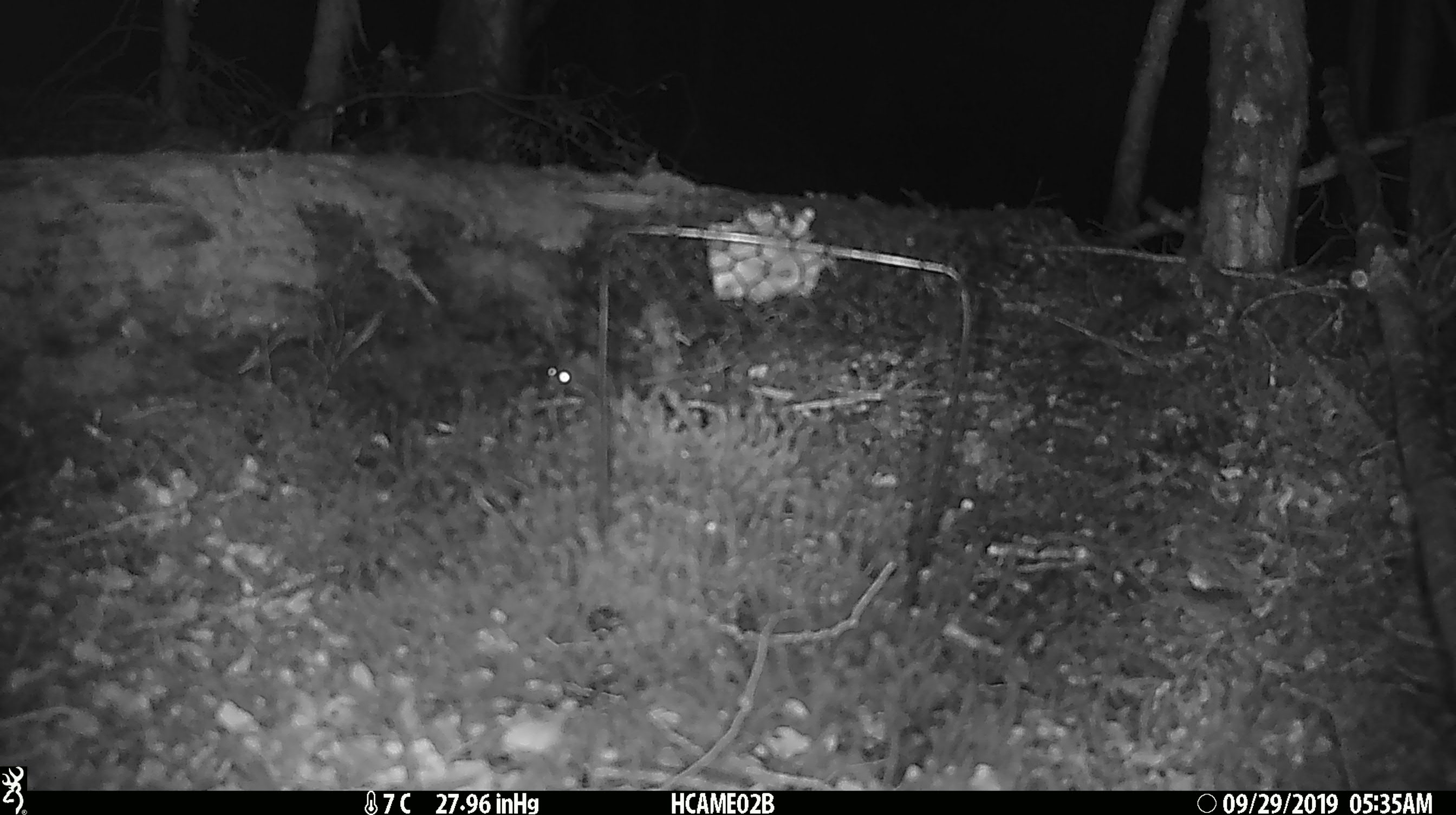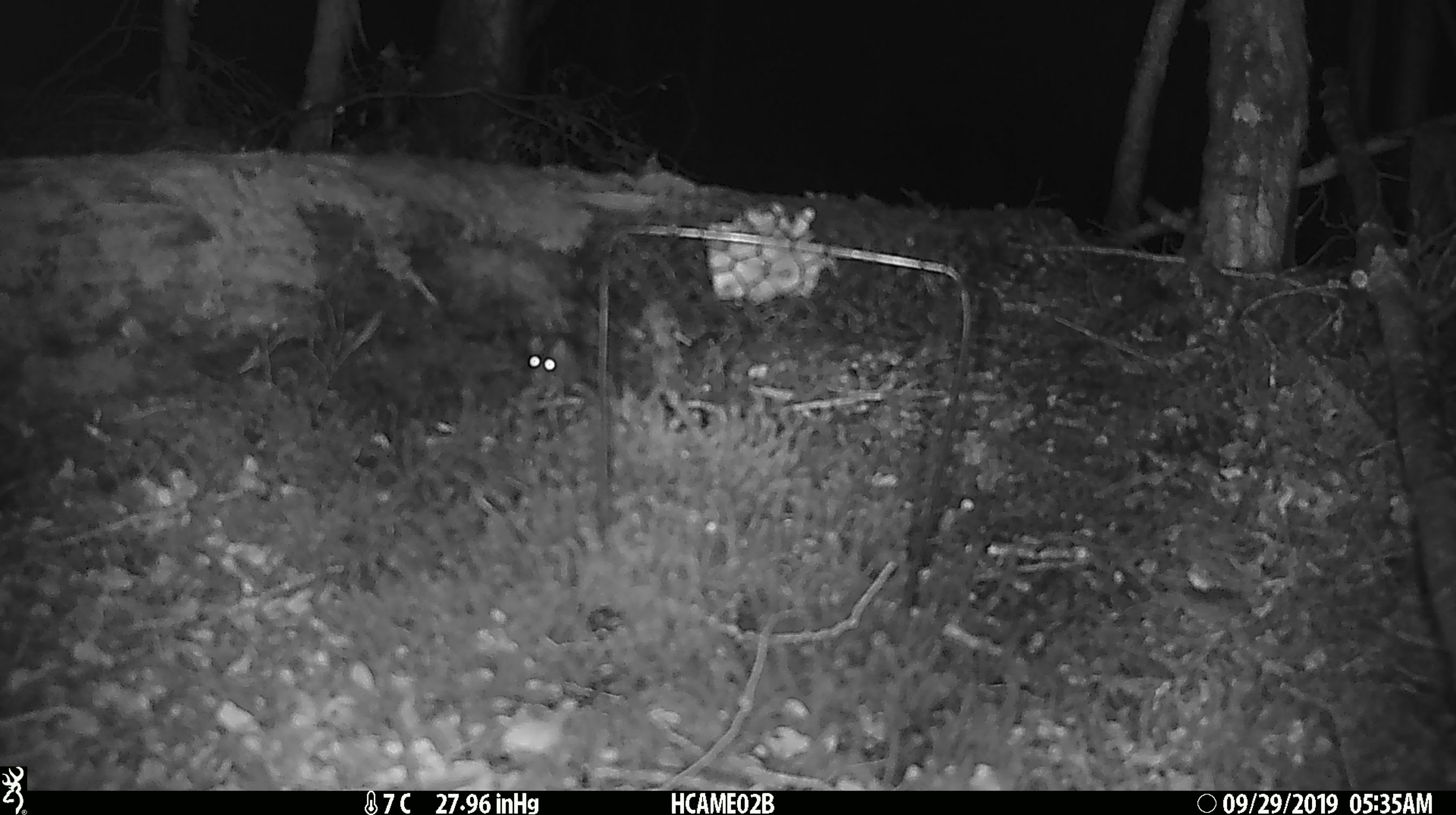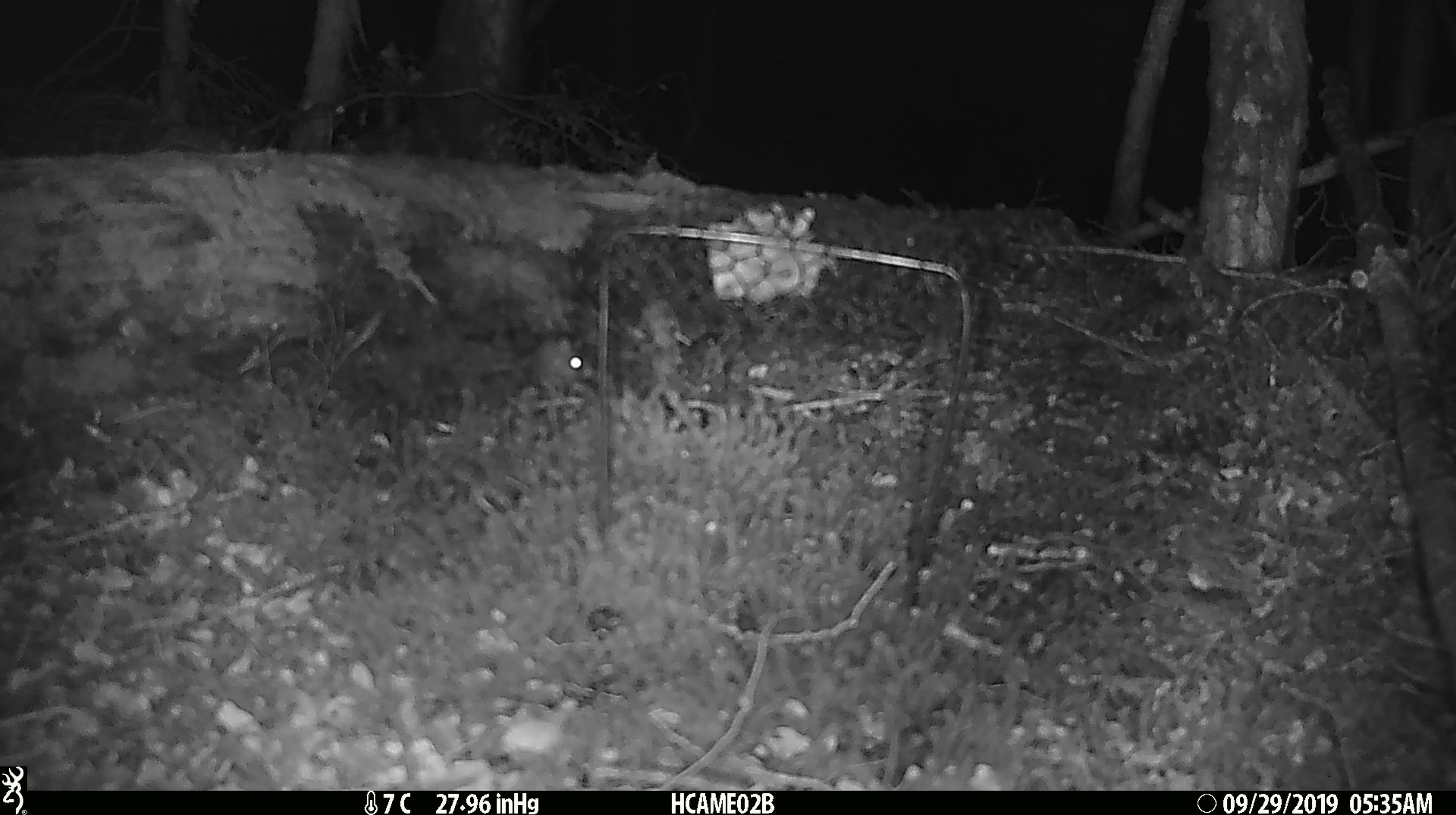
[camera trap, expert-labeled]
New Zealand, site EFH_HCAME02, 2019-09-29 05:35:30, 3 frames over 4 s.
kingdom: Animalia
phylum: Chordata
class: Mammalia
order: Rodentia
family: Muridae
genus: Mus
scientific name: Mus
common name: mouse